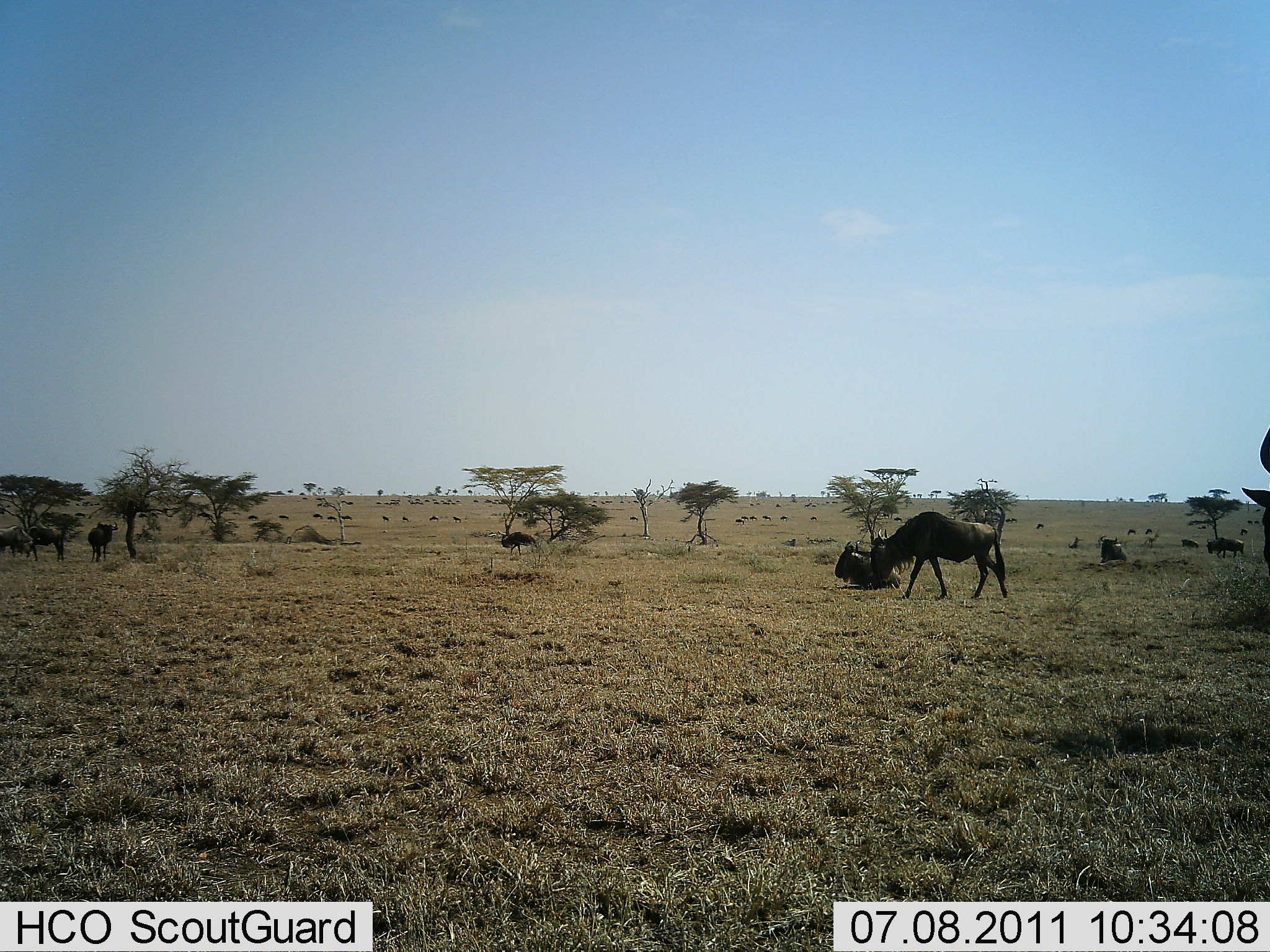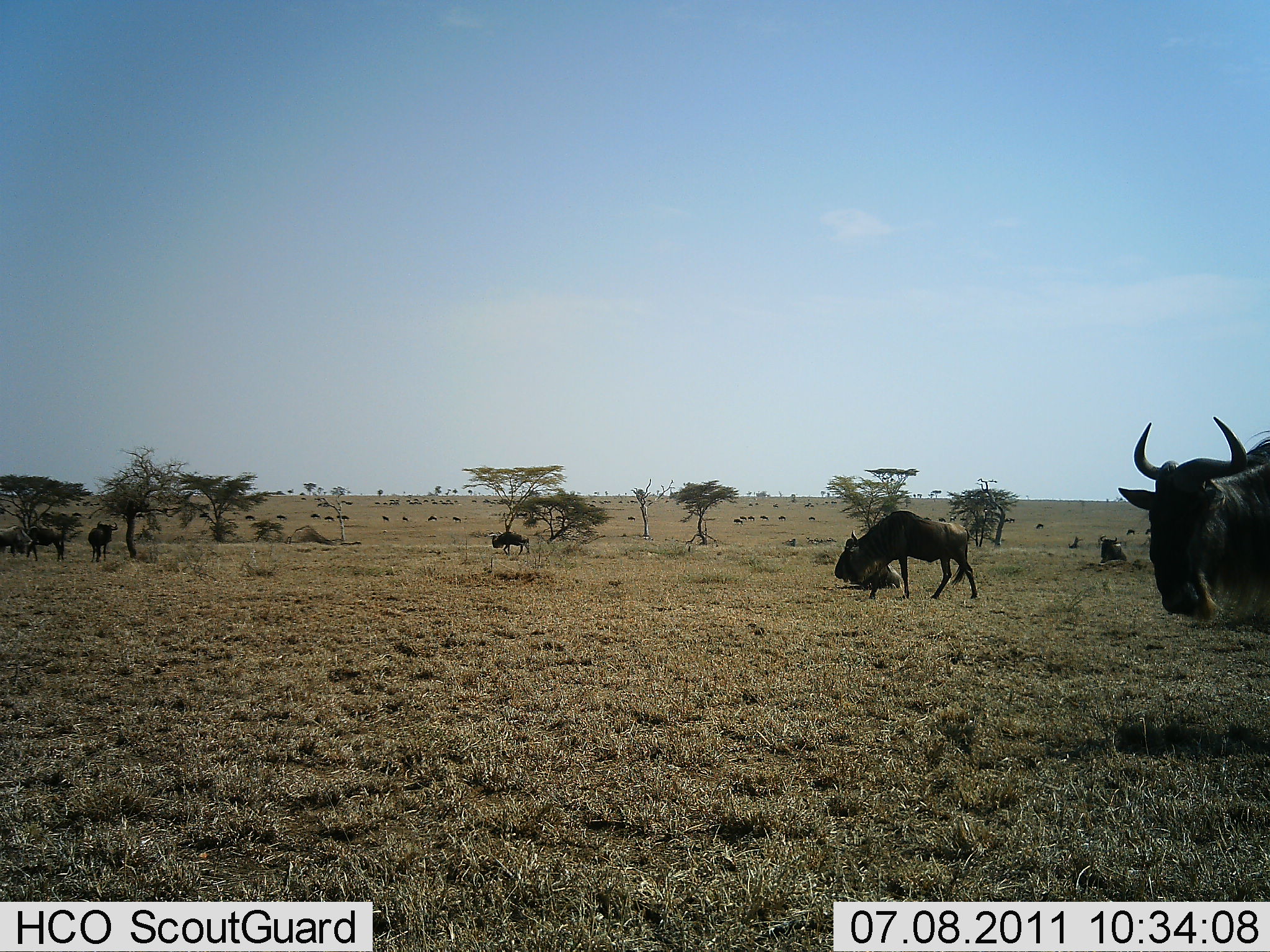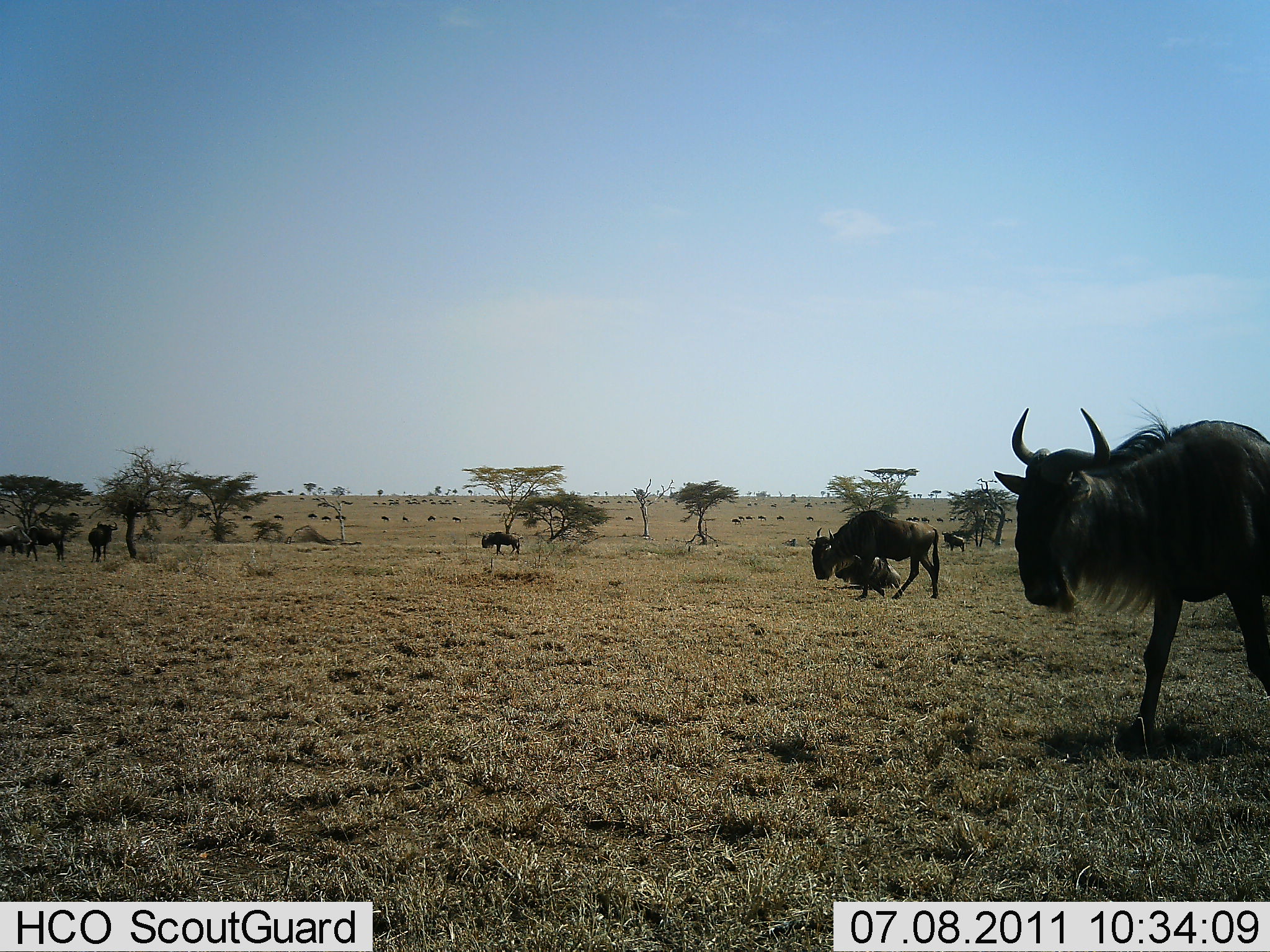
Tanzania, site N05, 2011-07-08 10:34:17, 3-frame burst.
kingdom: Animalia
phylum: Chordata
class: Mammalia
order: Artiodactyla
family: Bovidae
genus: Connochaetes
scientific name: Connochaetes taurinus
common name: blue wildebeest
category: wildebeest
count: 11-50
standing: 47%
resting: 67%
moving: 73%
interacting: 0%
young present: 0%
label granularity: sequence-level